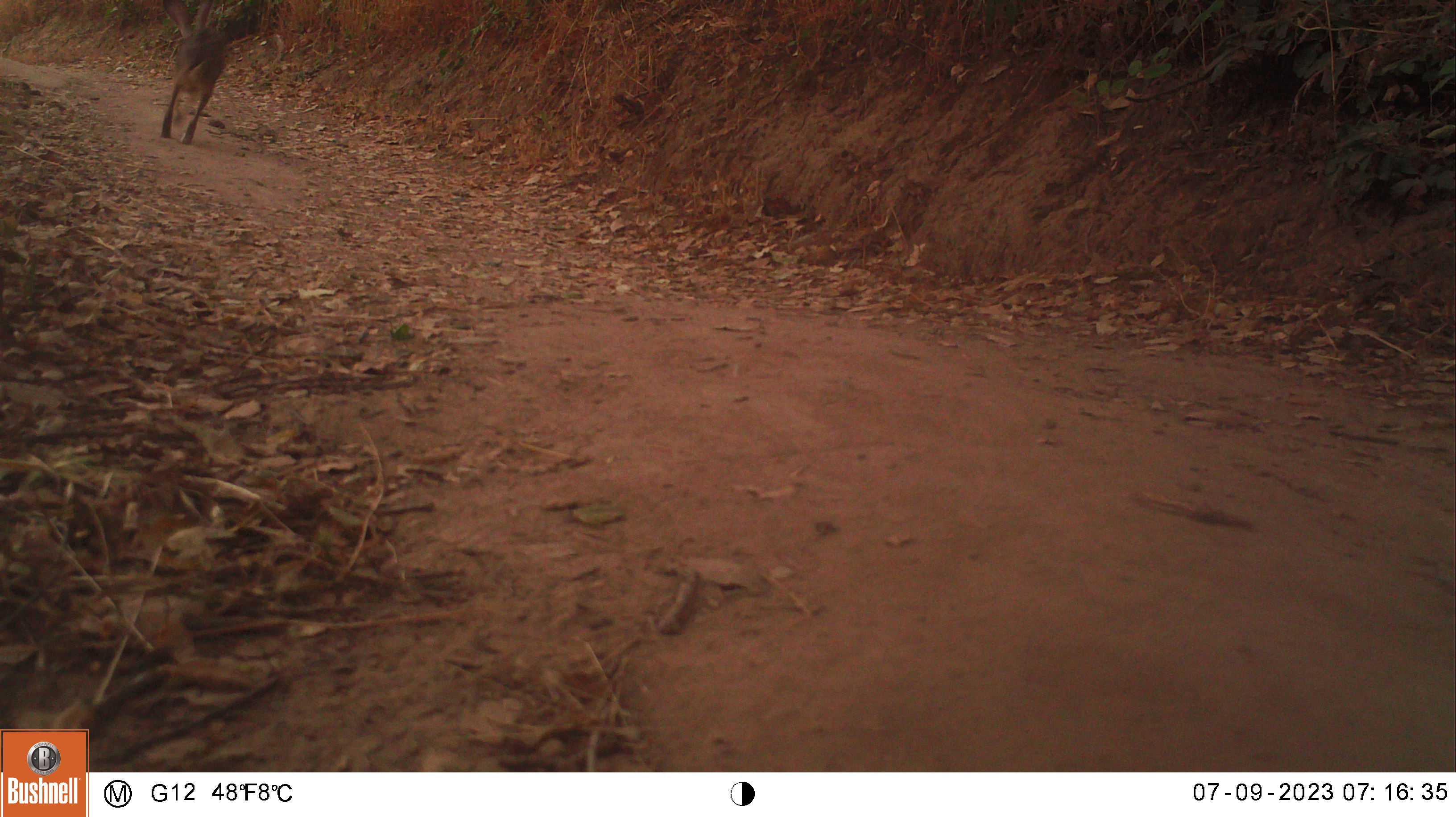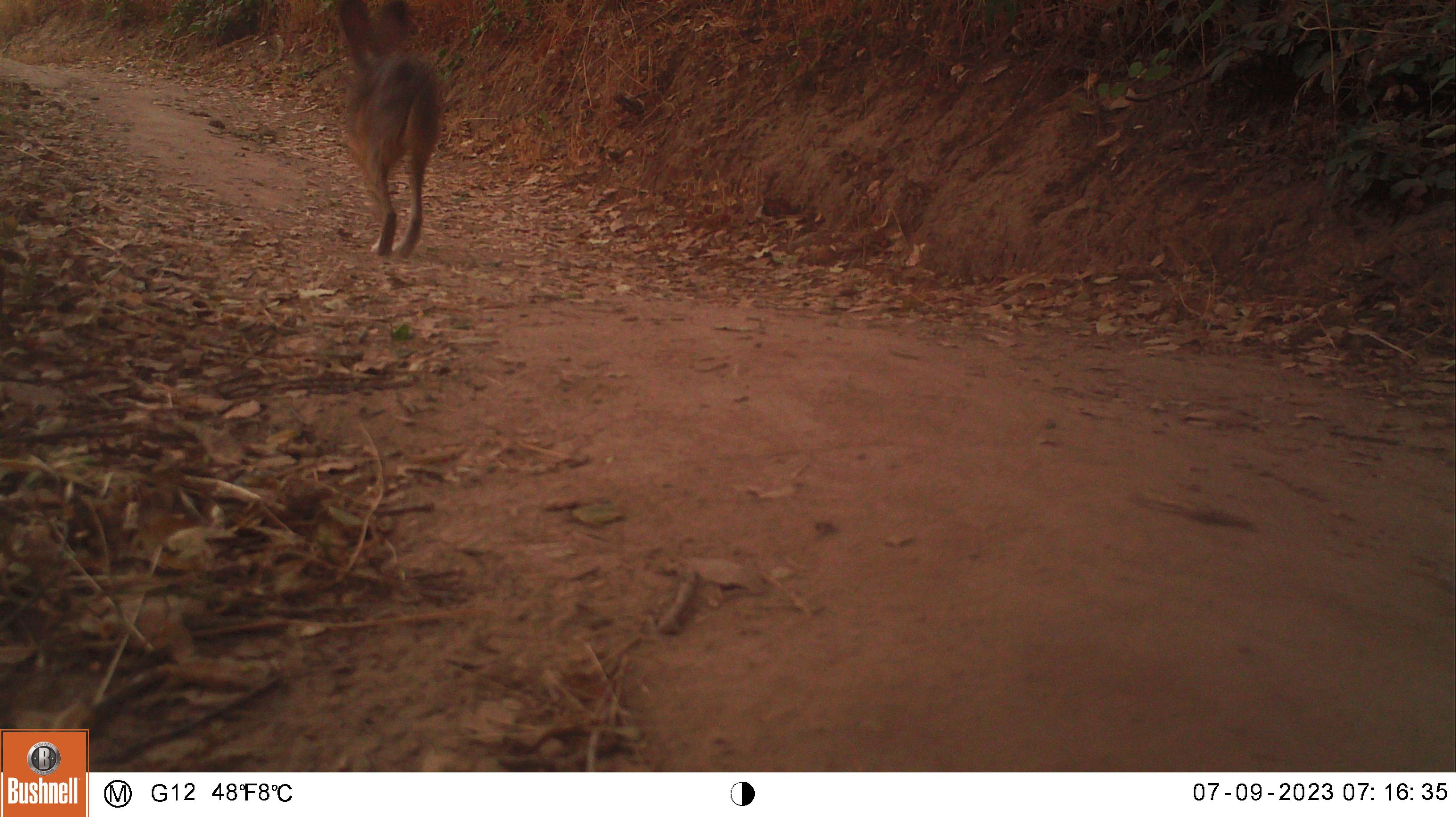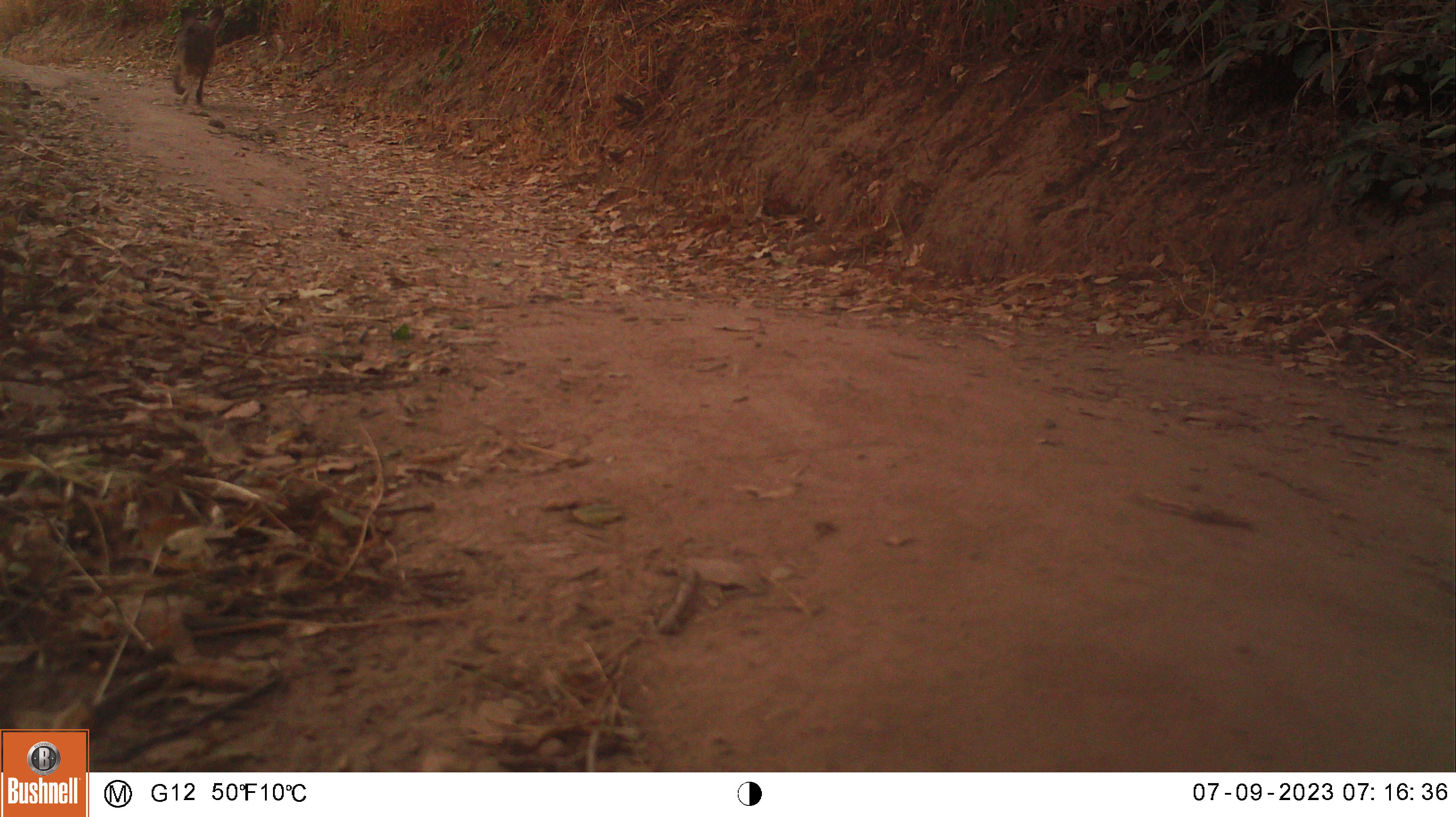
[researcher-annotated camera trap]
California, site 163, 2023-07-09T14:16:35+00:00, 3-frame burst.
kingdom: Animalia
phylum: Chordata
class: Mammalia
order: Lagomorpha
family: Leporidae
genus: Lepus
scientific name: Lepus californicus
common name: black-tailed jackrabbit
Black-tailed jackrabbit (Lepus californicus).